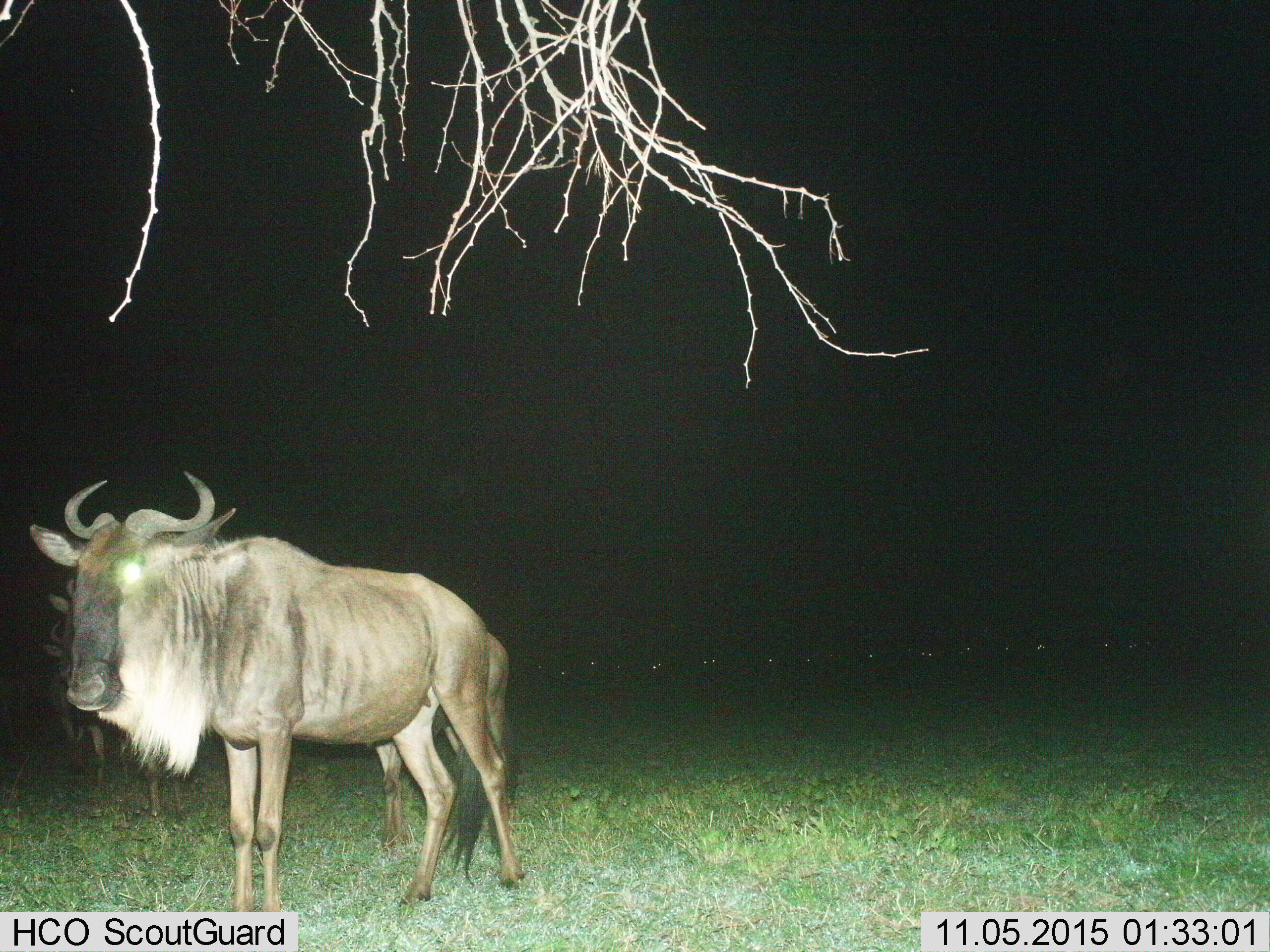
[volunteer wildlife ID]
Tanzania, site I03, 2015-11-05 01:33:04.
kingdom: Animalia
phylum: Chordata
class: Mammalia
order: Artiodactyla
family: Bovidae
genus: Connochaetes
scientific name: Connochaetes taurinus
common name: blue wildebeest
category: wildebeest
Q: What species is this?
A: Wildebeest (blue wildebeest) (Connochaetes taurinus).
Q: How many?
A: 2.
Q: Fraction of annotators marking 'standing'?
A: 100%.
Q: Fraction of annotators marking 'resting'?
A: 0%.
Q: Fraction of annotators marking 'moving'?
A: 0%.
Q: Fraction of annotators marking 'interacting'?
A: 0%.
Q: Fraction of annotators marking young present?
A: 0%.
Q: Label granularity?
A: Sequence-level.